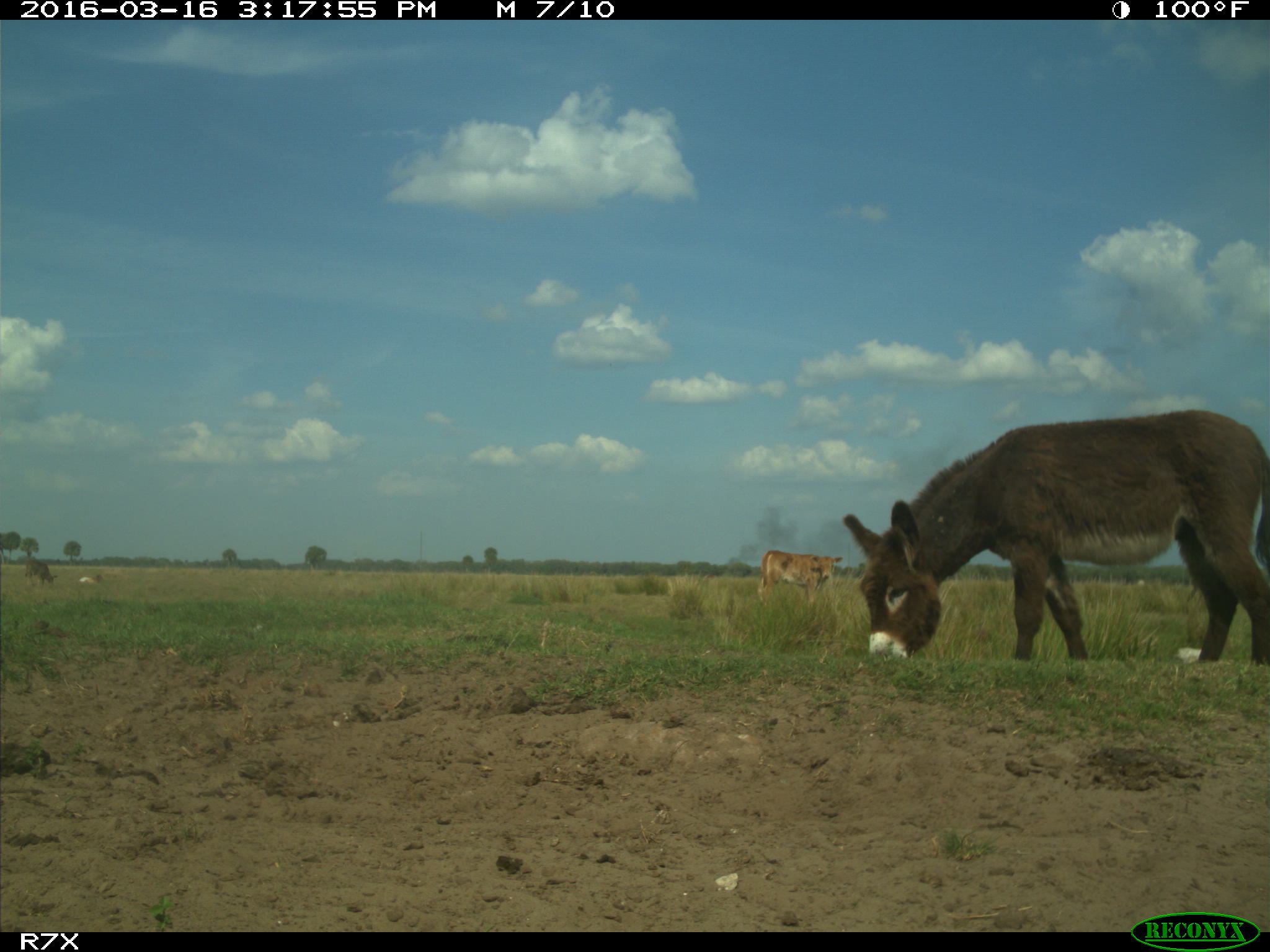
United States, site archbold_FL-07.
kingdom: Animalia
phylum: Chordata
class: Mammalia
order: Artiodactyla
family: Bovidae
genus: Bos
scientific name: Bos taurus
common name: domestic cow